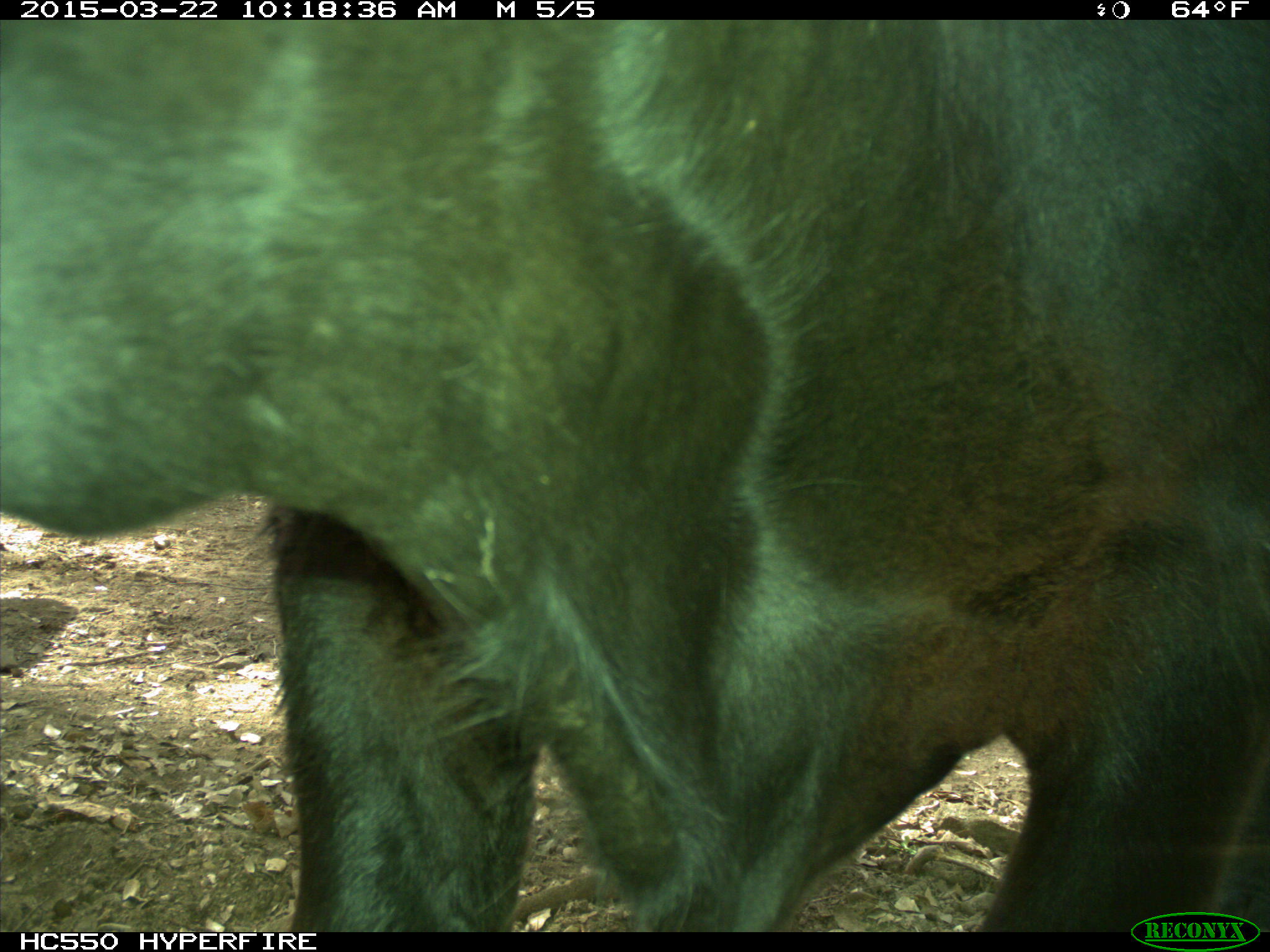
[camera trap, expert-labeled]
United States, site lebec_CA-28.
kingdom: Animalia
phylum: Chordata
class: Mammalia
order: Artiodactyla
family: Bovidae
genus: Bos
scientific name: Bos taurus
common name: domestic cow